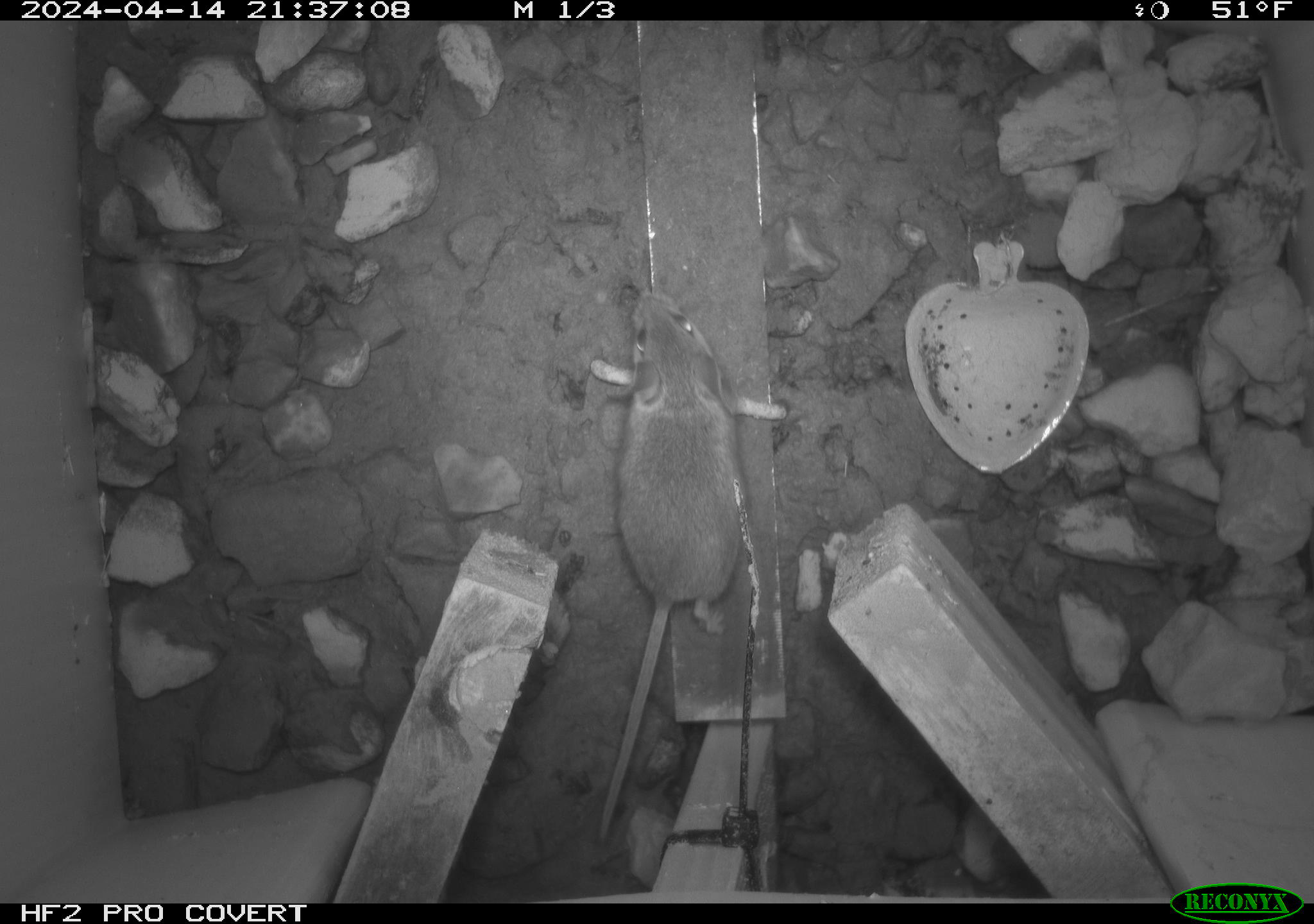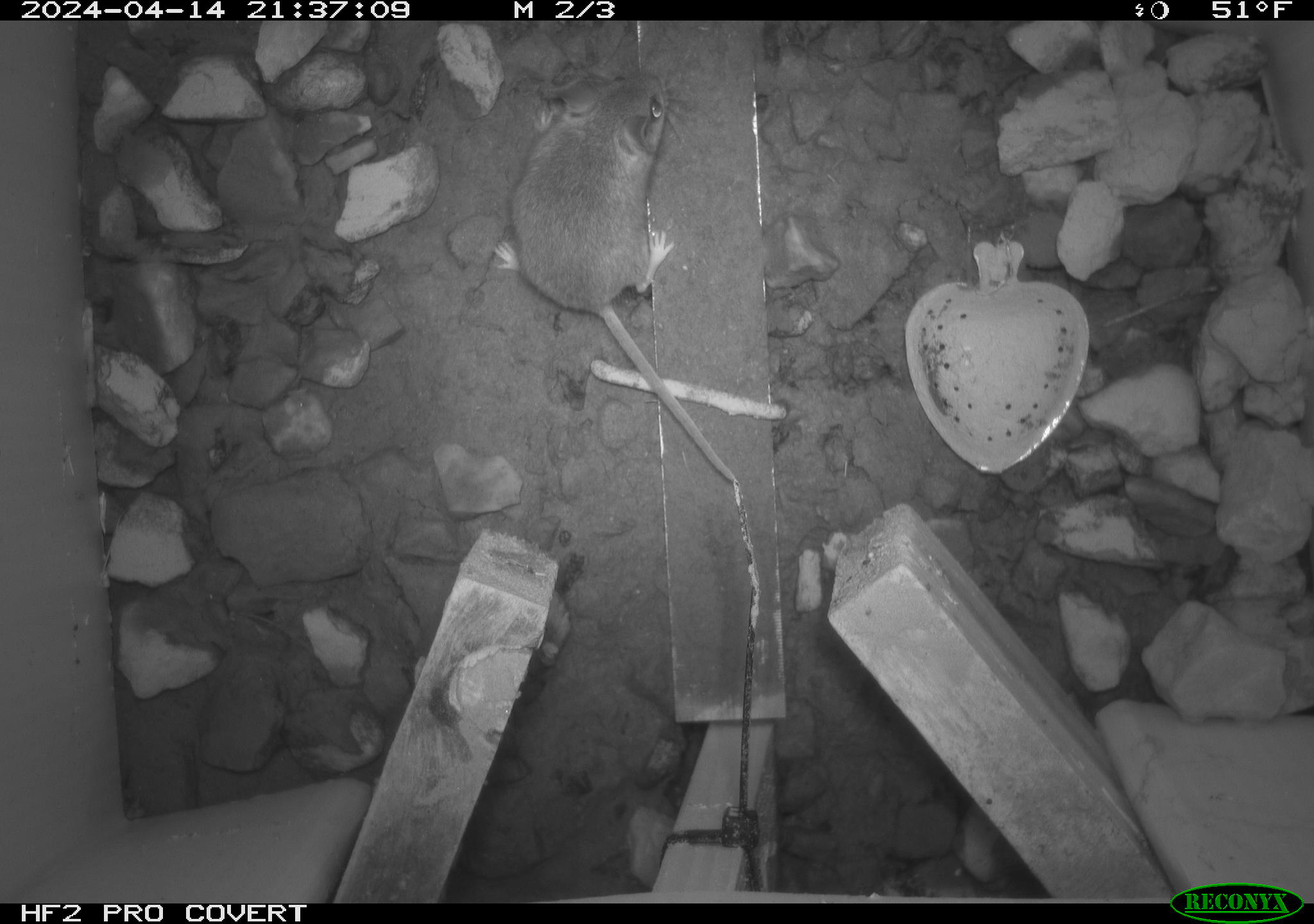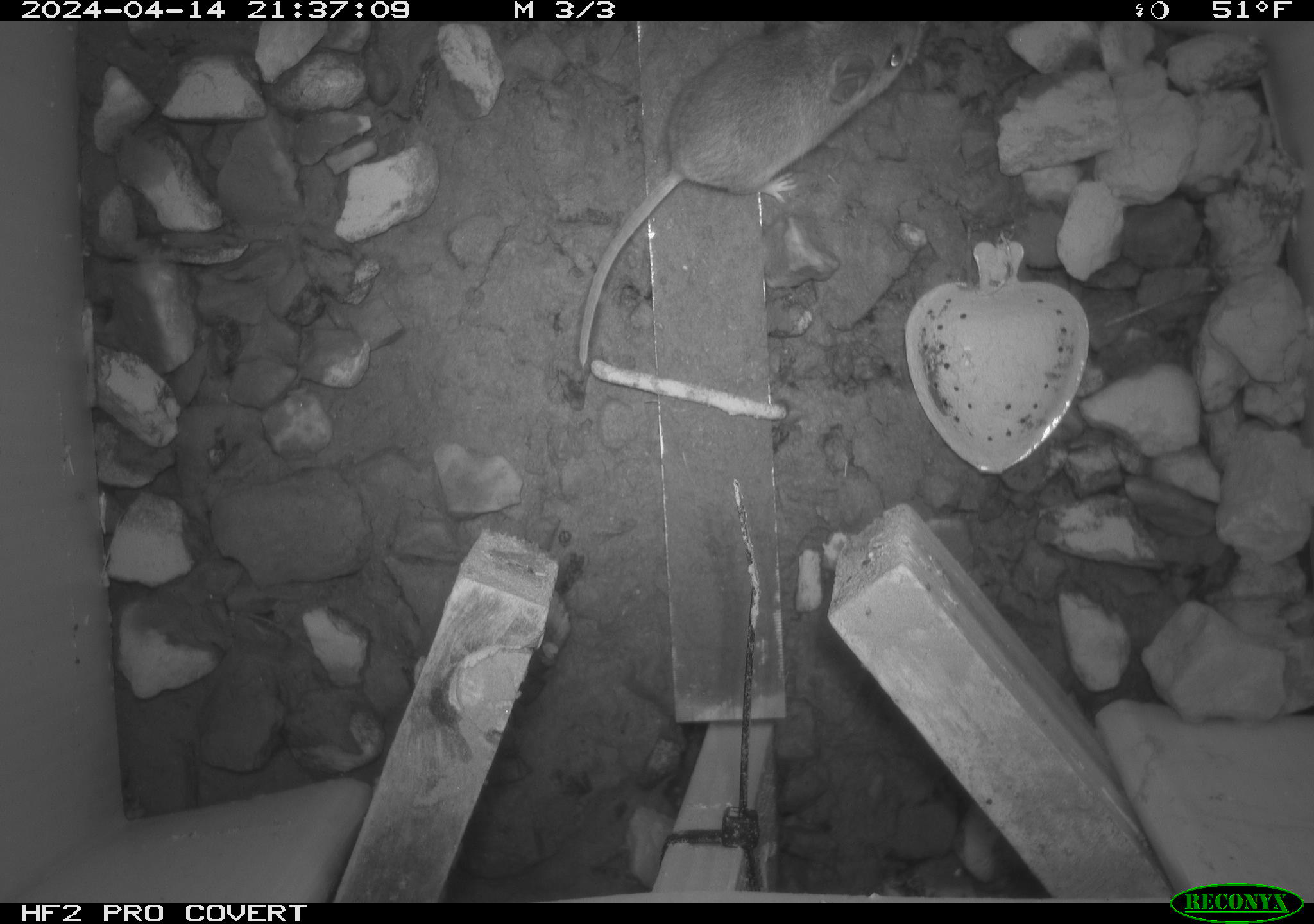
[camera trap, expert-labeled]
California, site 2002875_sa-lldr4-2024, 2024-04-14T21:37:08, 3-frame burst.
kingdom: Animalia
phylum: Chordata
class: Mammalia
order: Rodentia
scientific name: Rodentia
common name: mouse species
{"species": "mouse species (Rodentia)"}